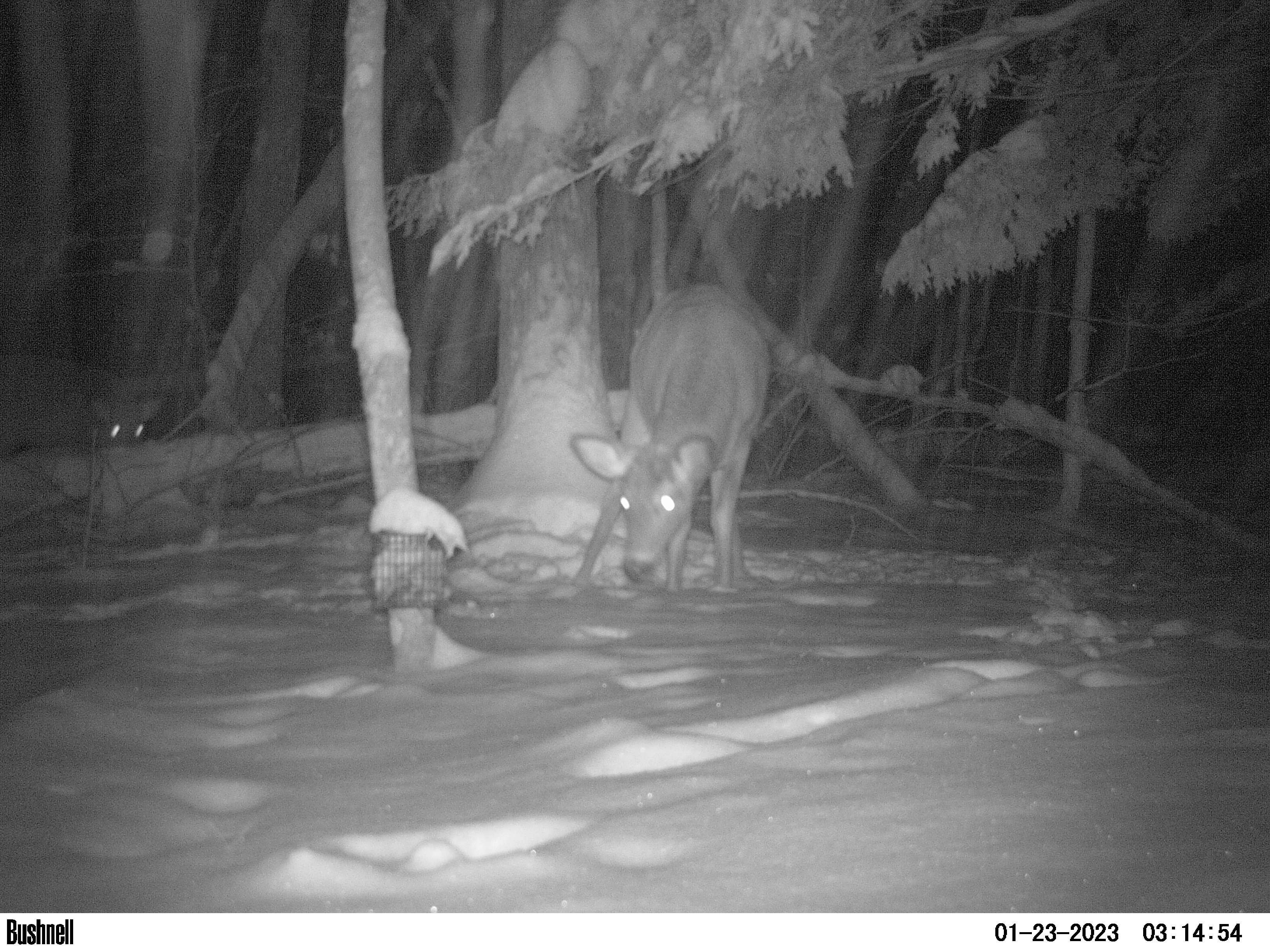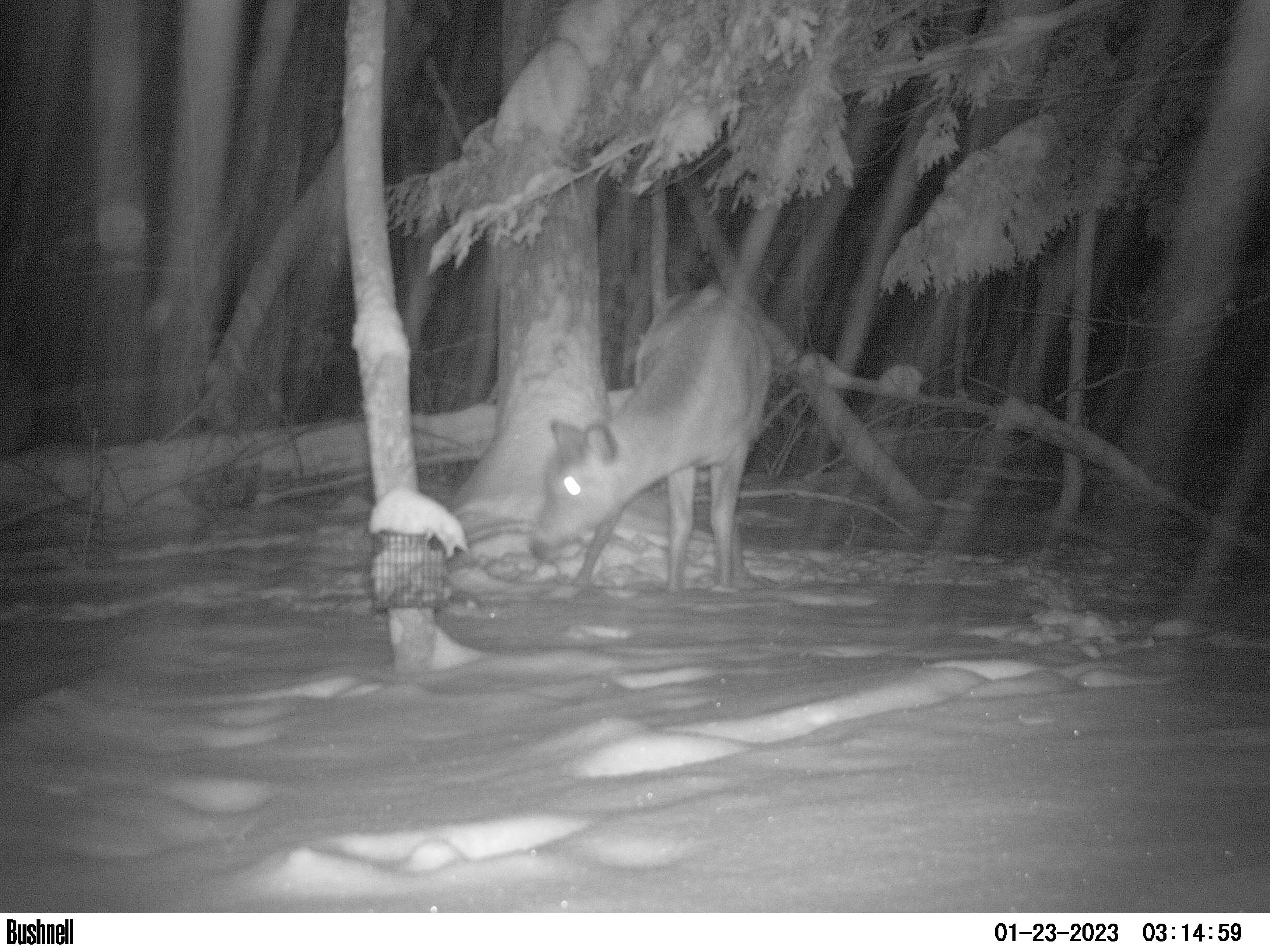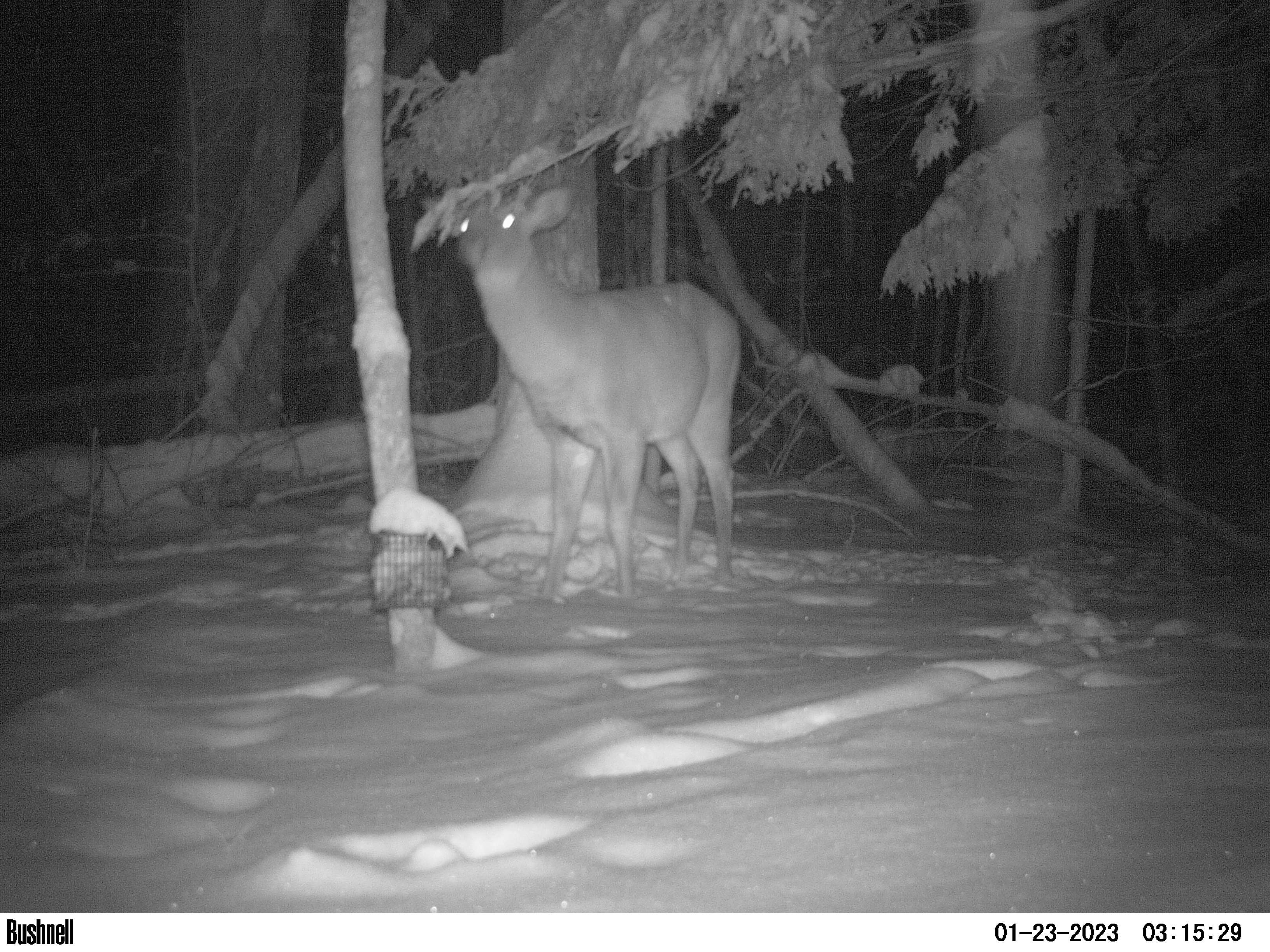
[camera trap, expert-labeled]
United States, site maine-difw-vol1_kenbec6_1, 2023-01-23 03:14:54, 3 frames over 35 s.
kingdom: Animalia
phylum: Chordata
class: Mammalia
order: Artiodactyla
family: Cervidae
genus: Odocoileus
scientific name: Odocoileus virginianus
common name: white-tailed deer